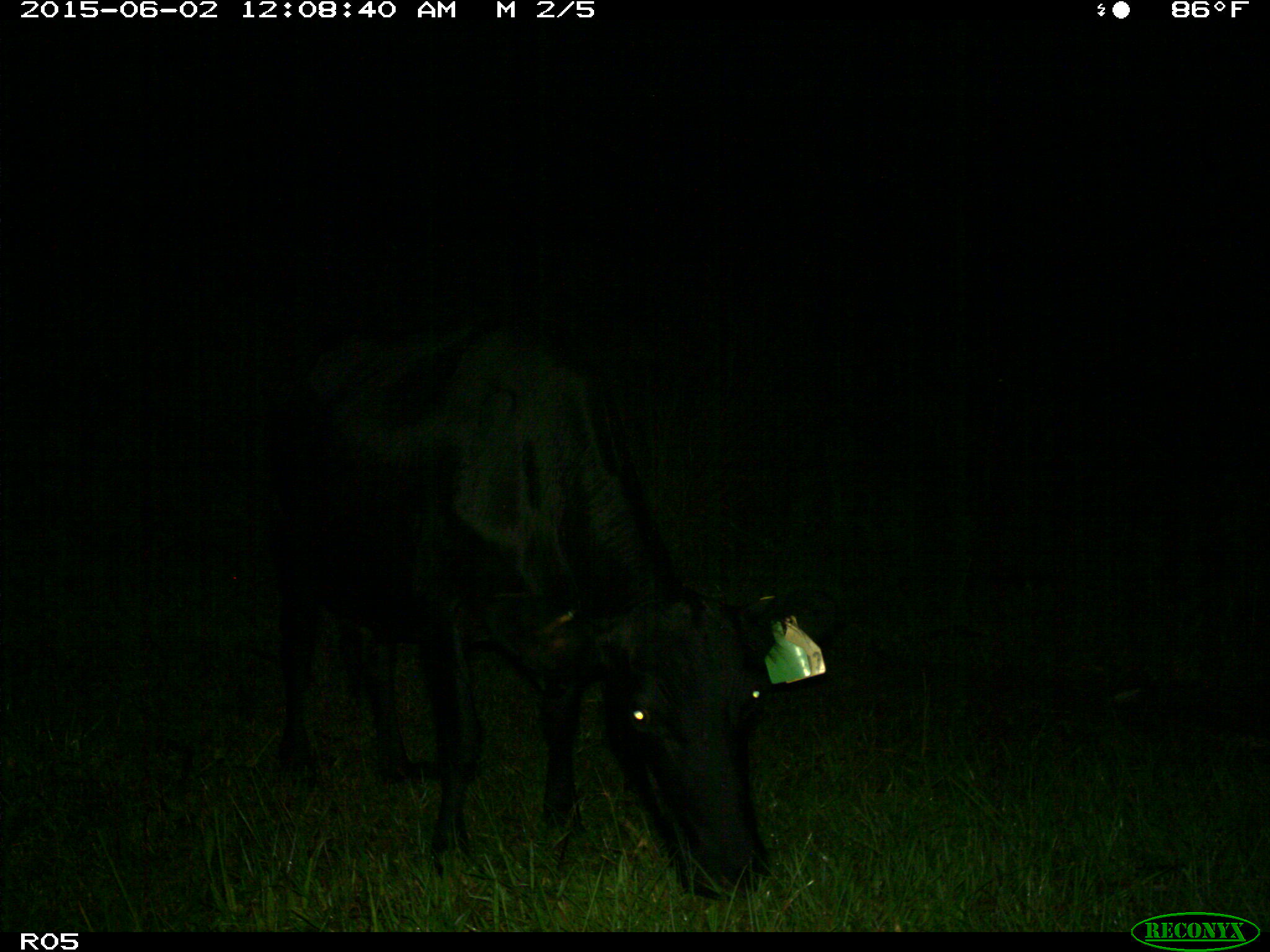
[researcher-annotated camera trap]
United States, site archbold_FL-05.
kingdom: Animalia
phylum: Chordata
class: Mammalia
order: Artiodactyla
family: Bovidae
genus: Bos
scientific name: Bos taurus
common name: domestic cow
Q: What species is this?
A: Bos taurus (domestic cow).